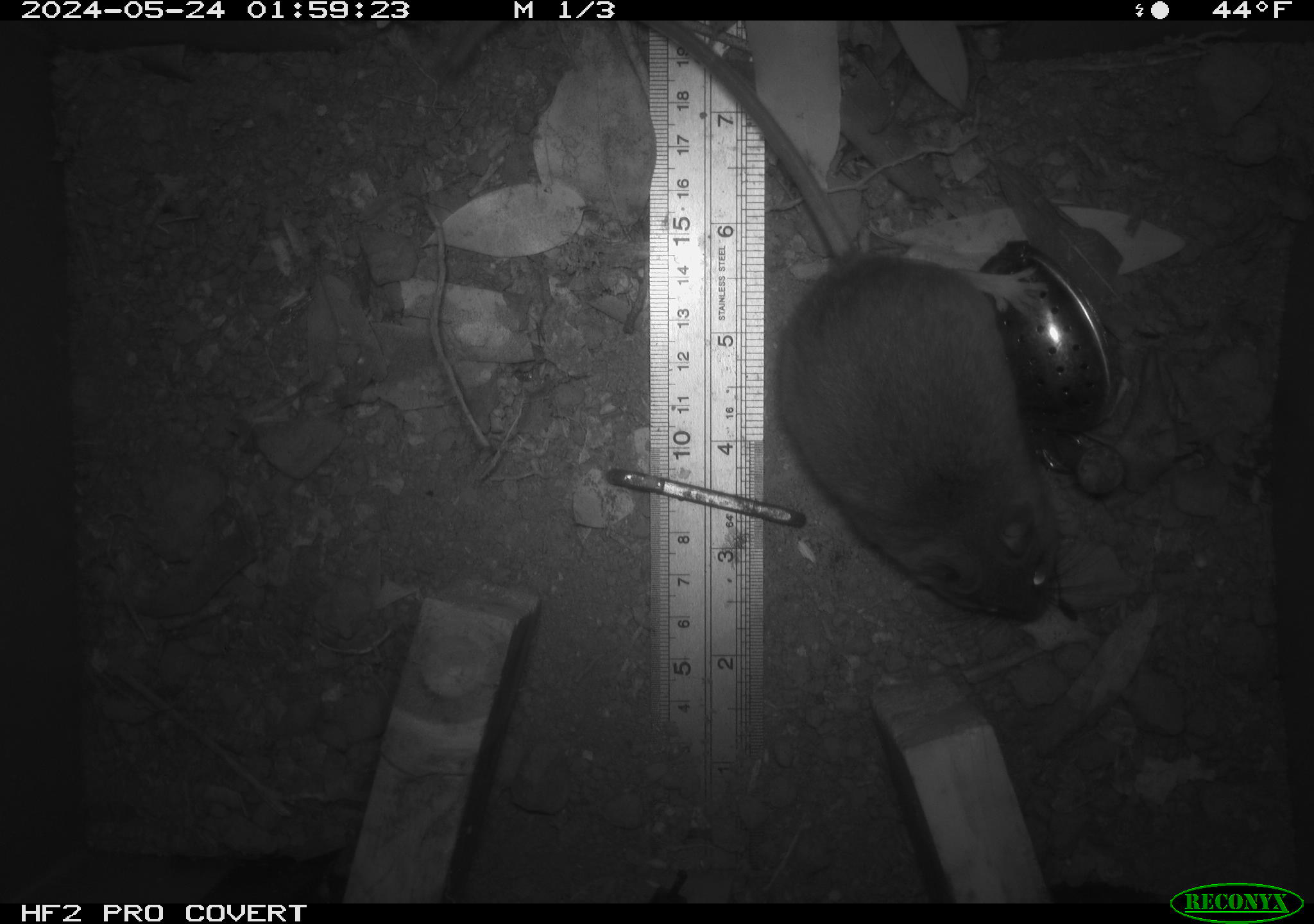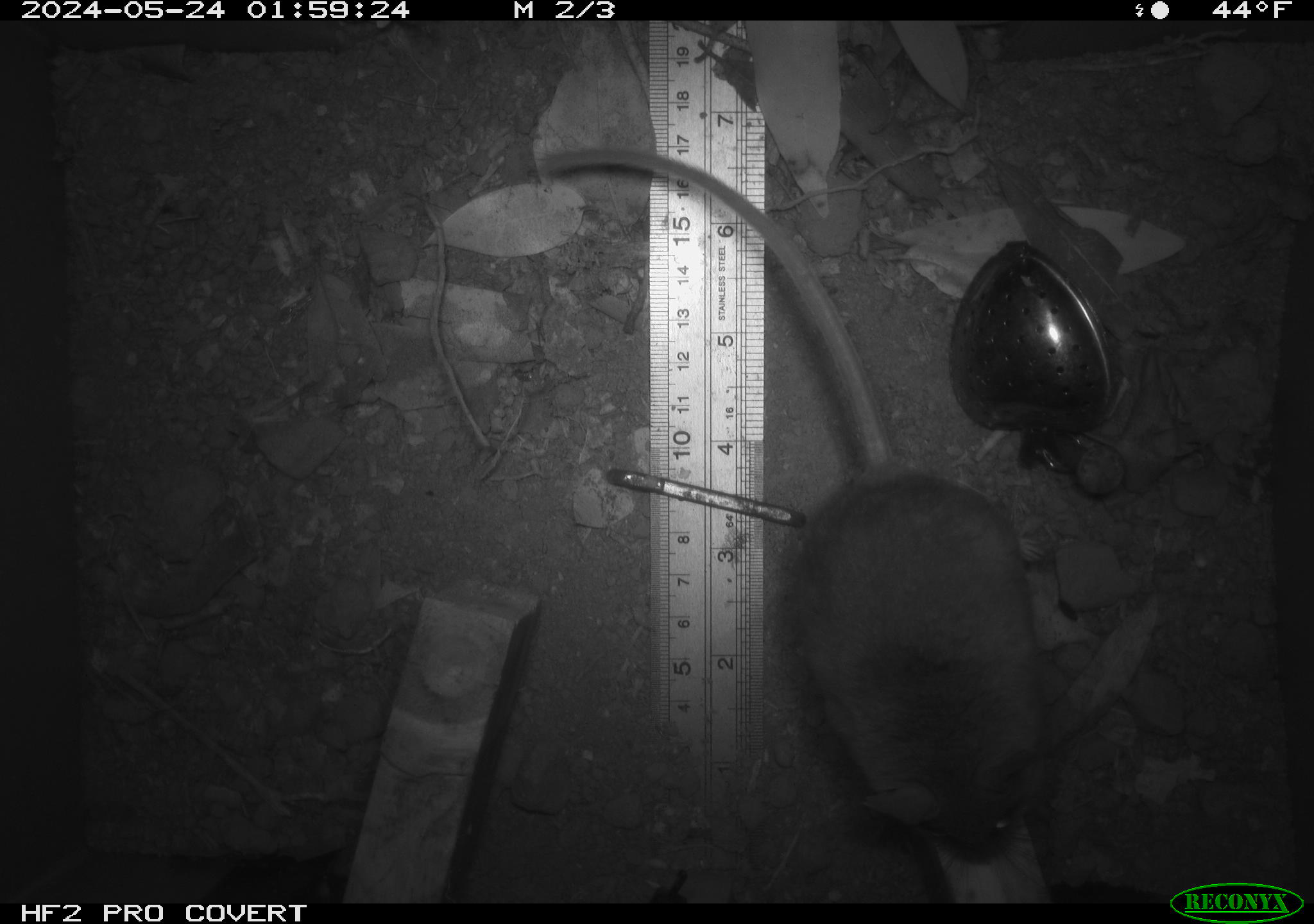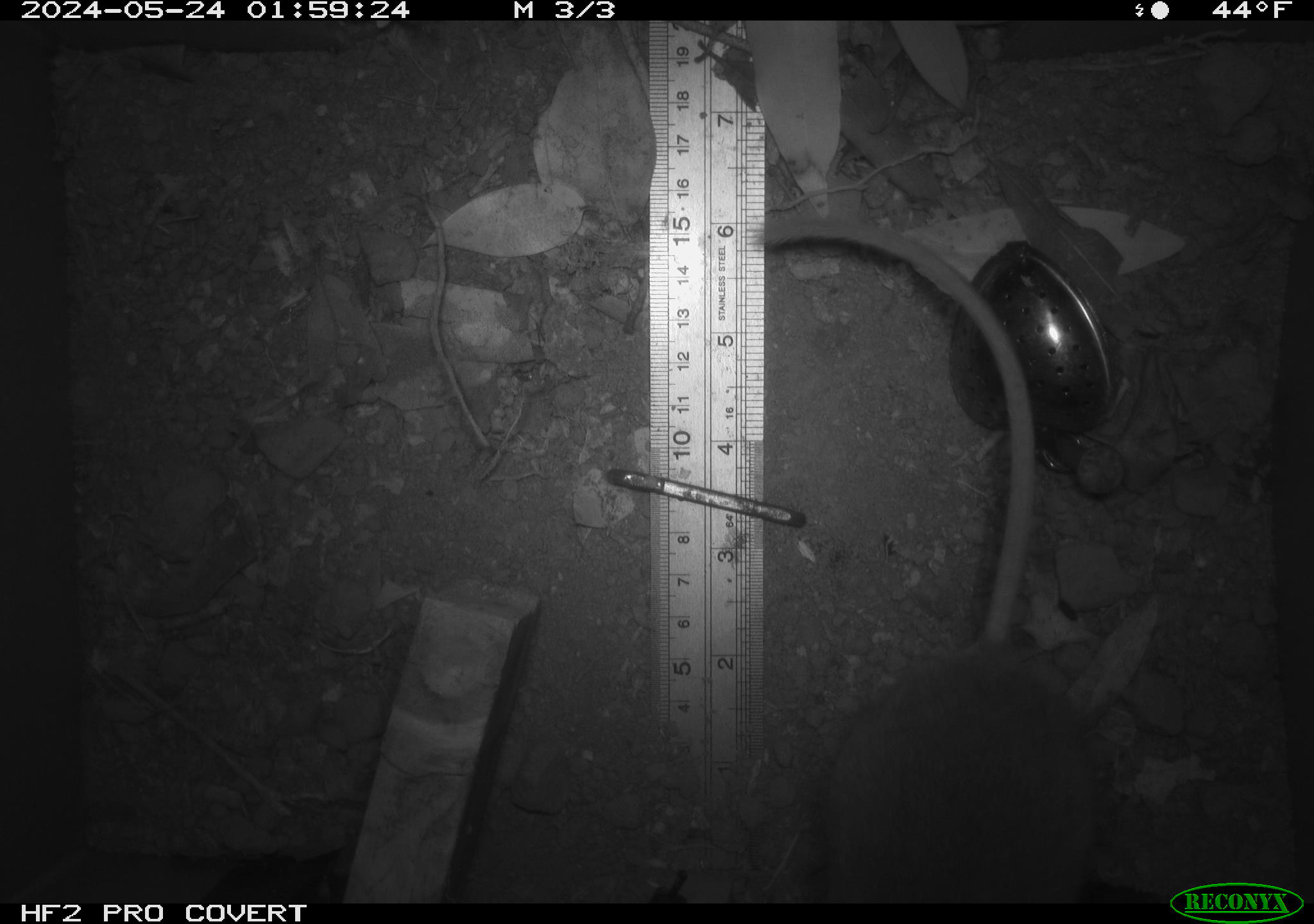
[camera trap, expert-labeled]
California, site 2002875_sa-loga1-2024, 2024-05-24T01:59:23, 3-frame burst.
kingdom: Animalia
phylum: Chordata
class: Mammalia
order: Rodentia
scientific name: Rodentia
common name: mouse species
Mouse species (Rodentia).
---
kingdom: Animalia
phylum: Chordata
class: Mammalia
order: Rodentia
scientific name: Rodentia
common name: rodent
Rodent (Rodentia).